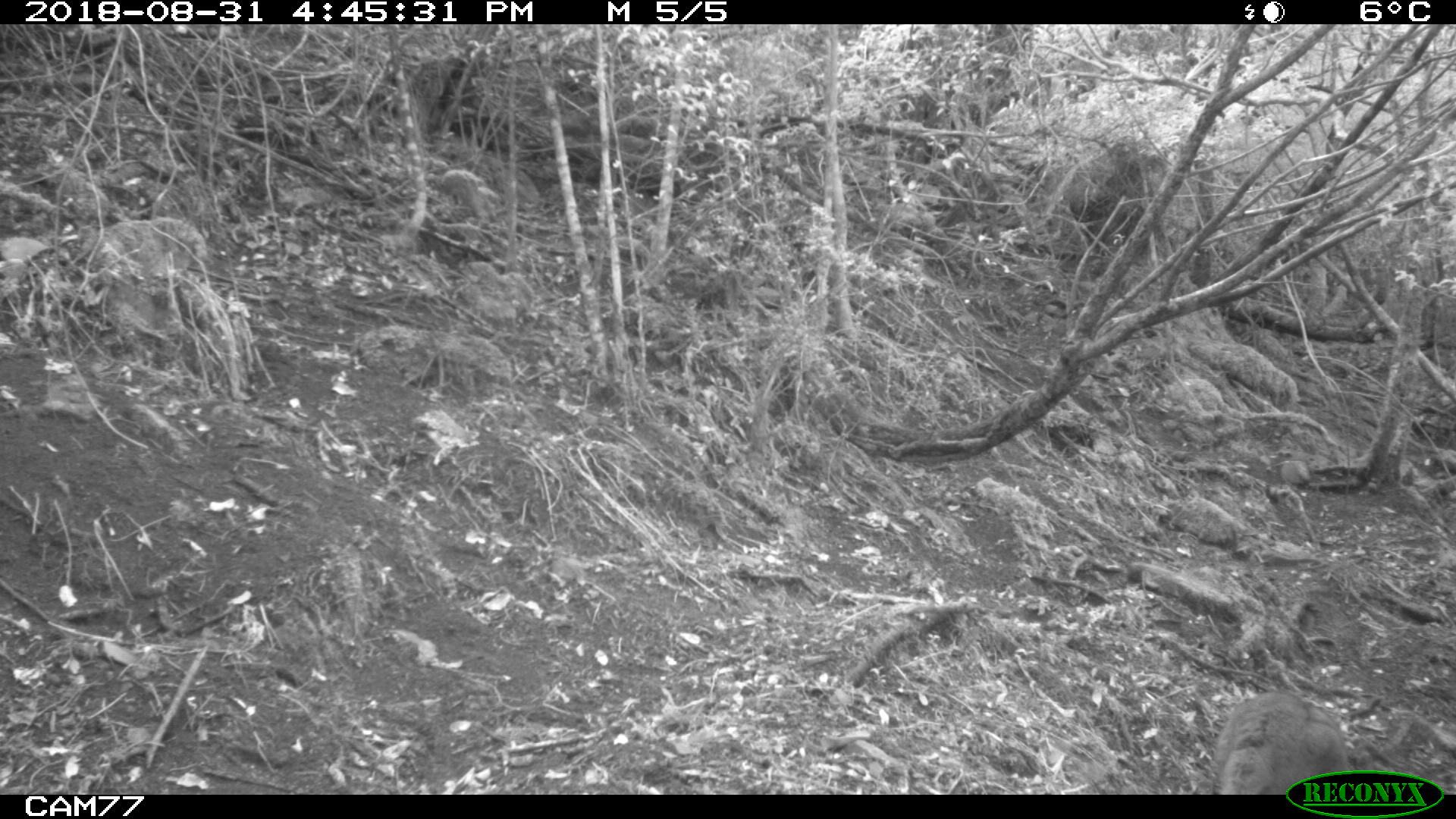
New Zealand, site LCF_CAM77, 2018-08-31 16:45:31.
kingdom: Animalia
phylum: Chordata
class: Mammalia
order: Diprotodontia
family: Macropodidae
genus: Notamacropus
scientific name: Notamacropus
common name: wallaby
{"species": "wallaby (Notamacropus)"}